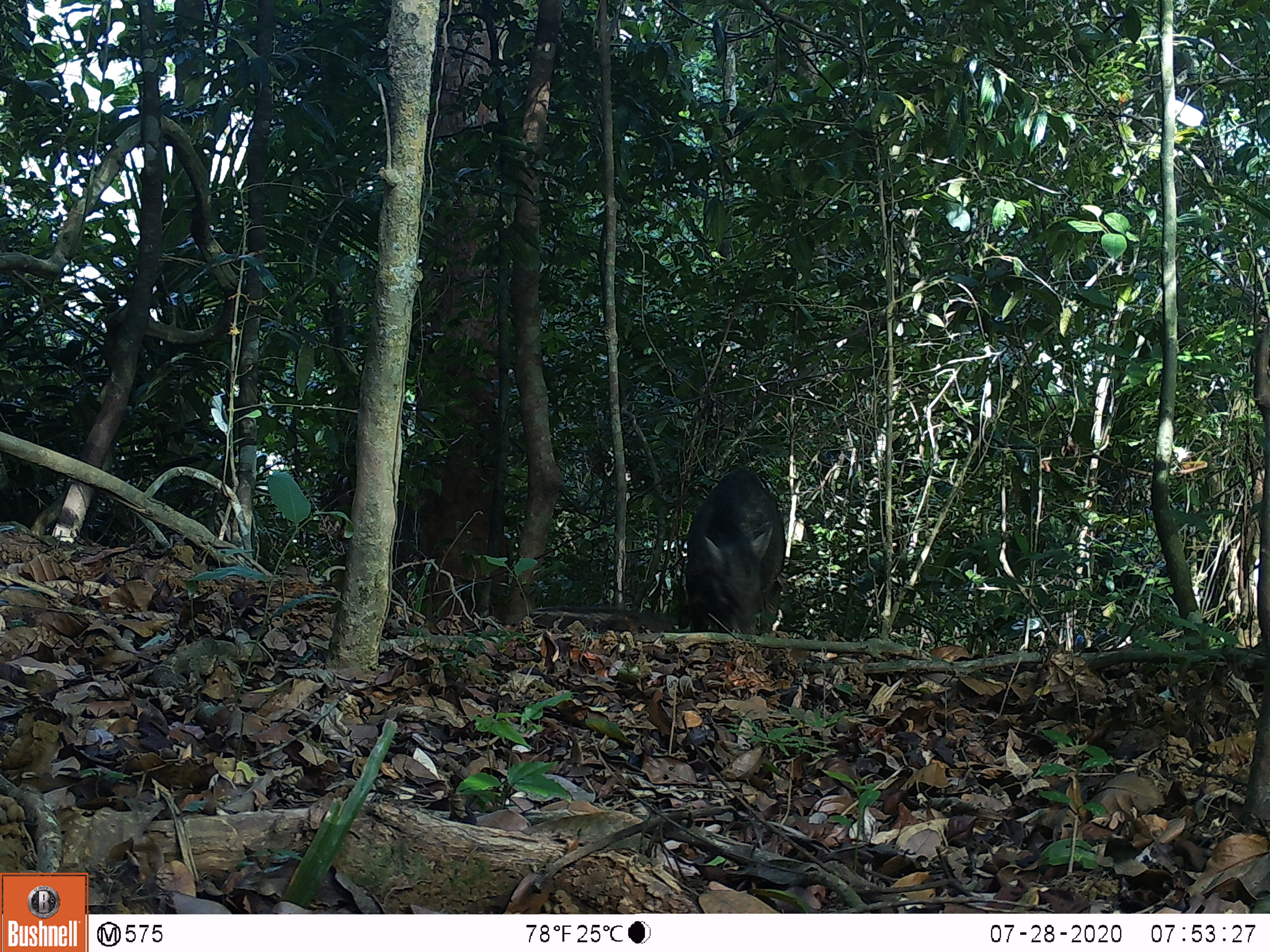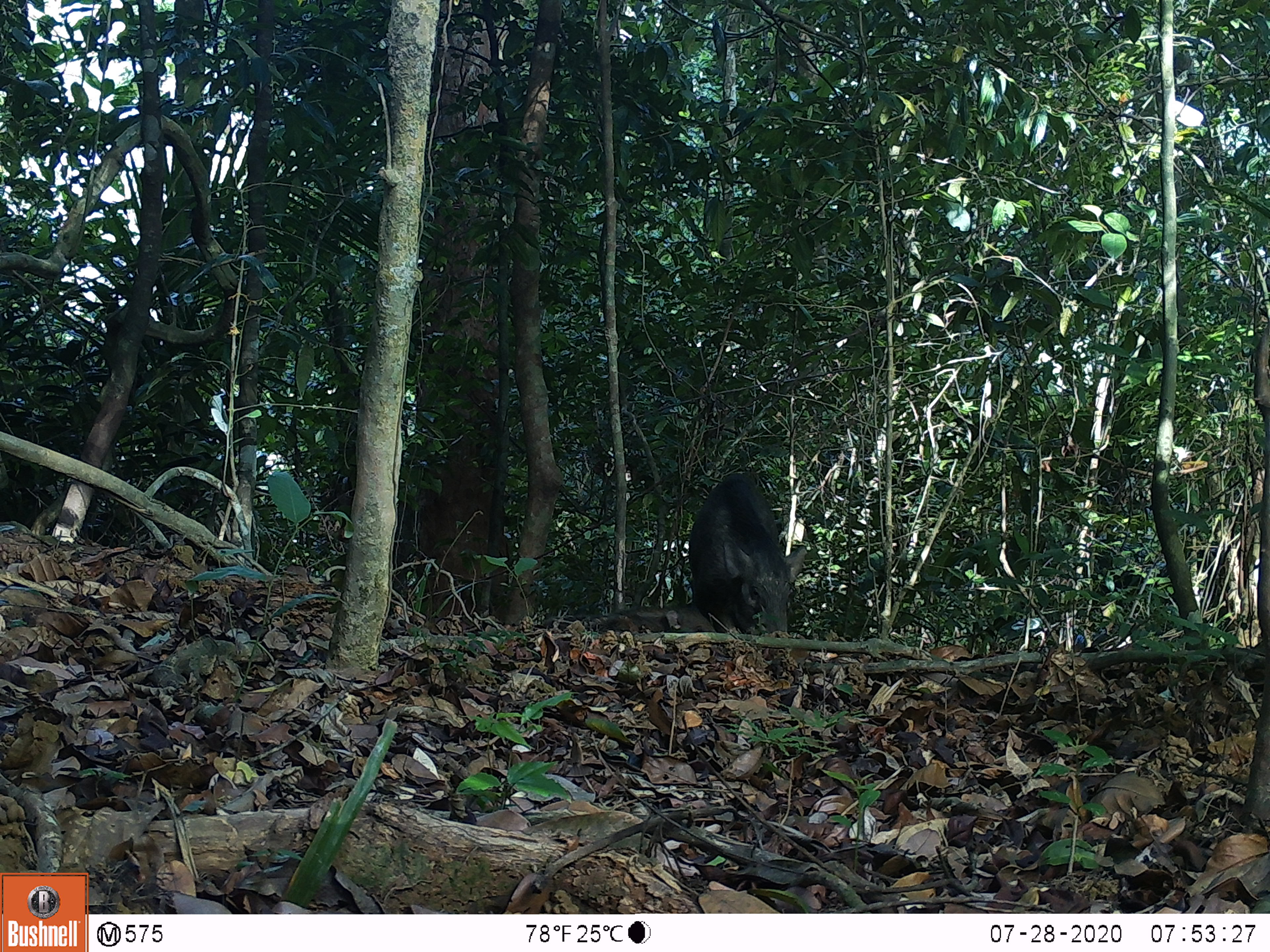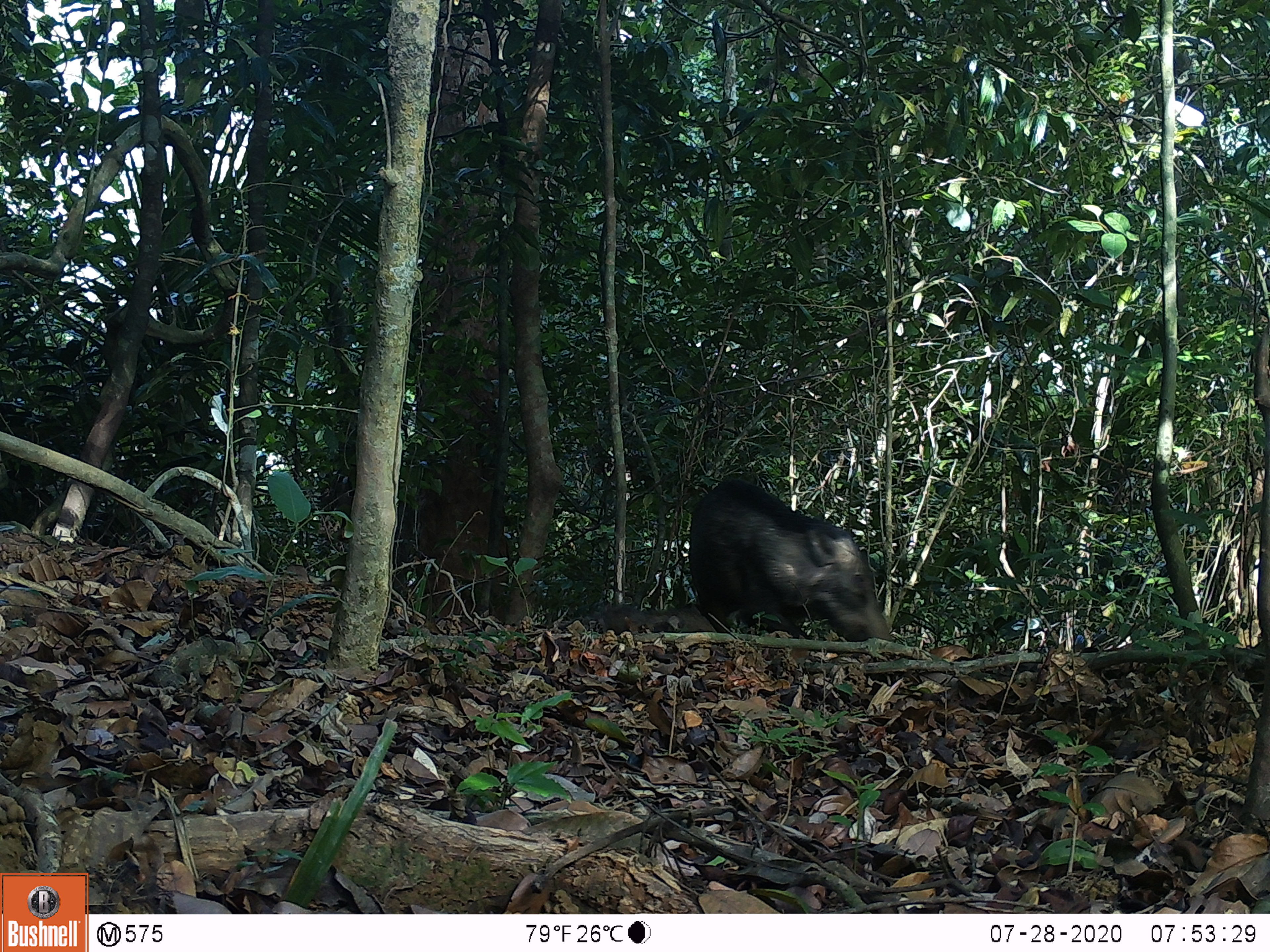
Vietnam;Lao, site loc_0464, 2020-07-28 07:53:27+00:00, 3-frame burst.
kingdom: Animalia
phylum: Chordata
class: Mammalia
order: Artiodactyla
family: Suidae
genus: Sus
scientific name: Sus scrofa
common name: eurasian wild pig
Eurasian wild pig (Sus scrofa). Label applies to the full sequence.